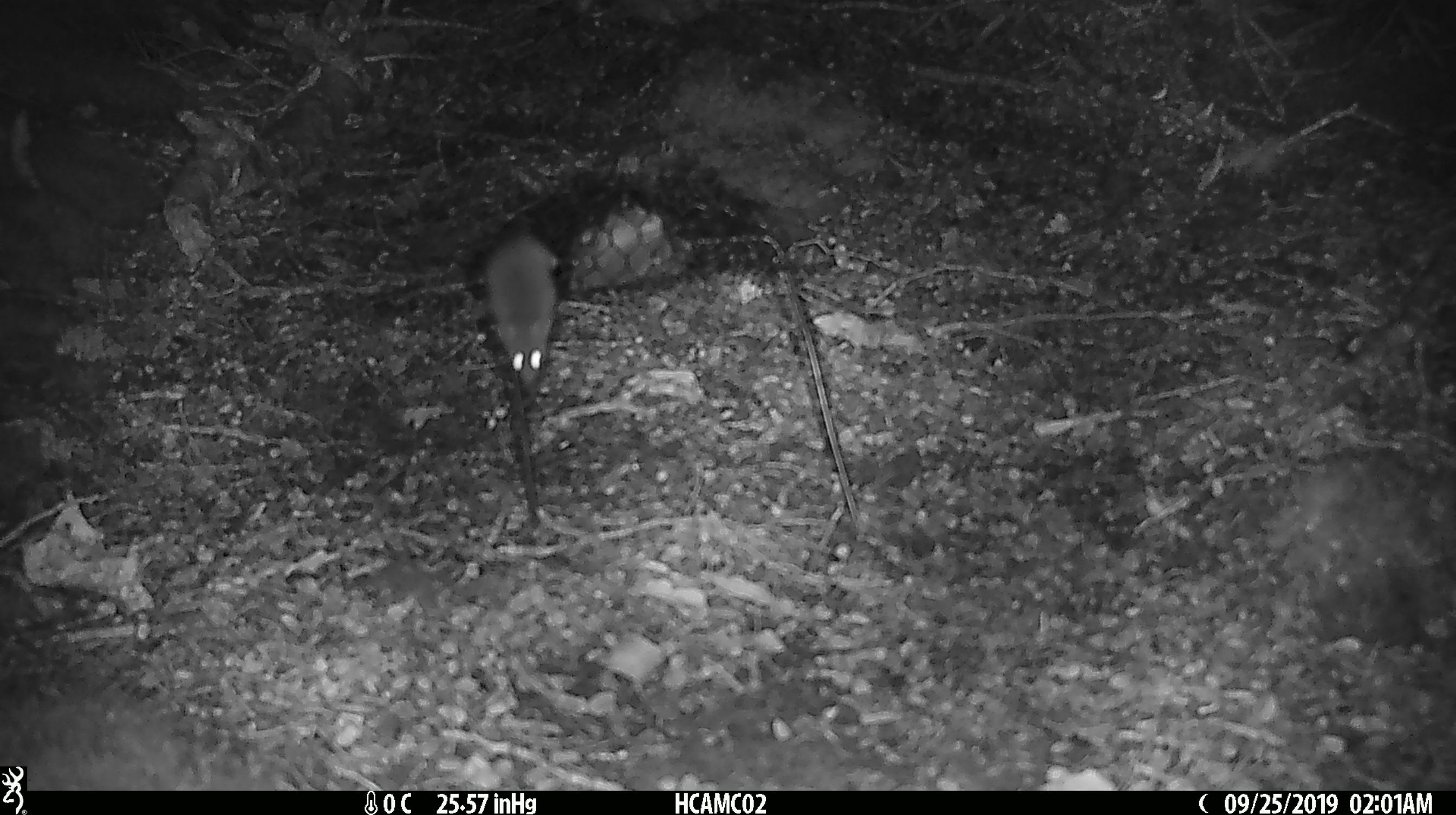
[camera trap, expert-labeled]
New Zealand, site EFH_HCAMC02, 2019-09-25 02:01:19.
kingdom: Animalia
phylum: Chordata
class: Mammalia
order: Rodentia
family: Muridae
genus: Mus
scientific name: Mus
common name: mouse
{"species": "mouse (Mus)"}